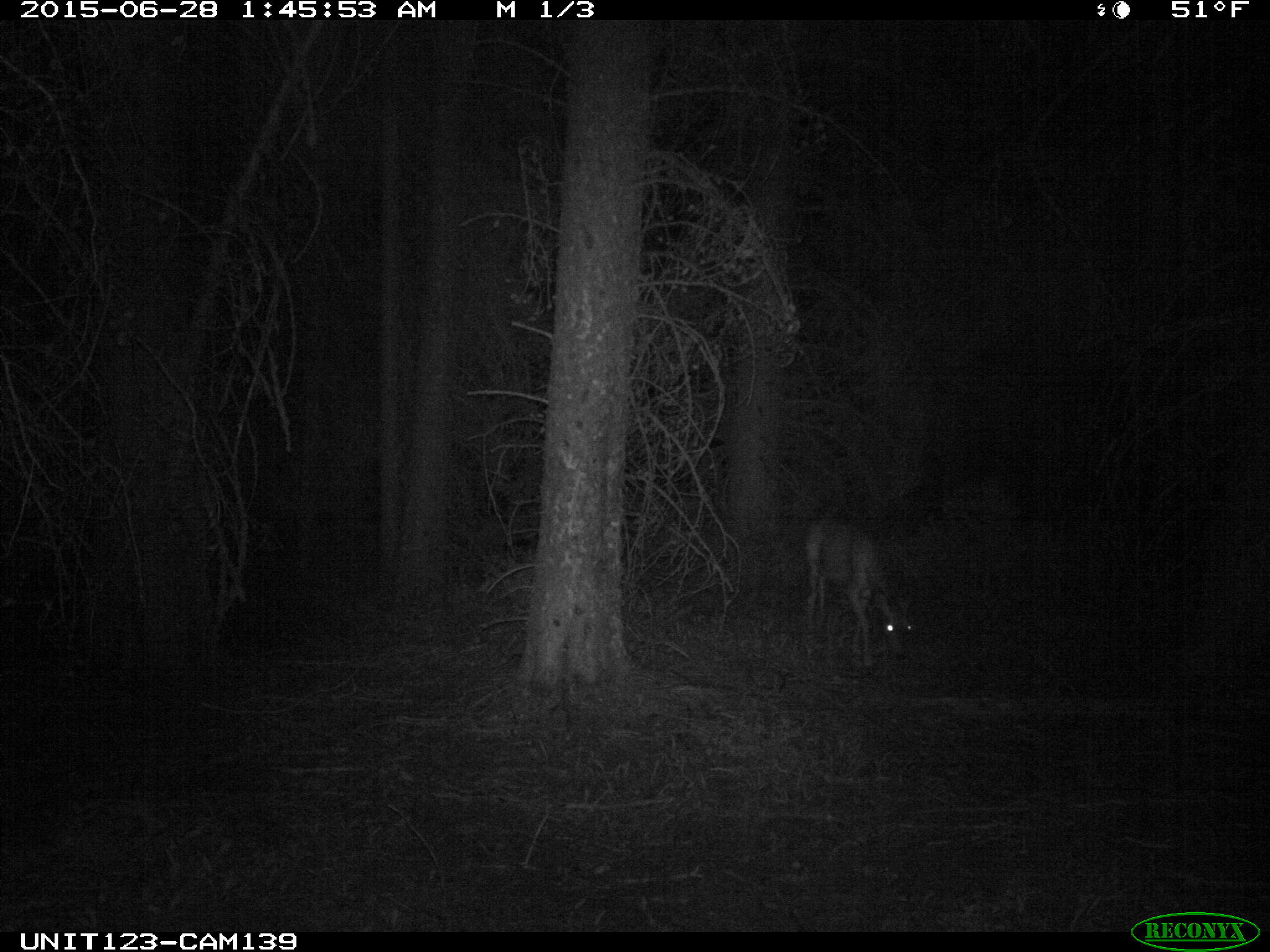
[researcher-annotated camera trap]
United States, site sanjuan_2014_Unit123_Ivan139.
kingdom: Animalia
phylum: Chordata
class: Mammalia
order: Artiodactyla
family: Cervidae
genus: Odocoileus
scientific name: Odocoileus hemionus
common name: mule deer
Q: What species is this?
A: Odocoileus hemionus (mule deer).